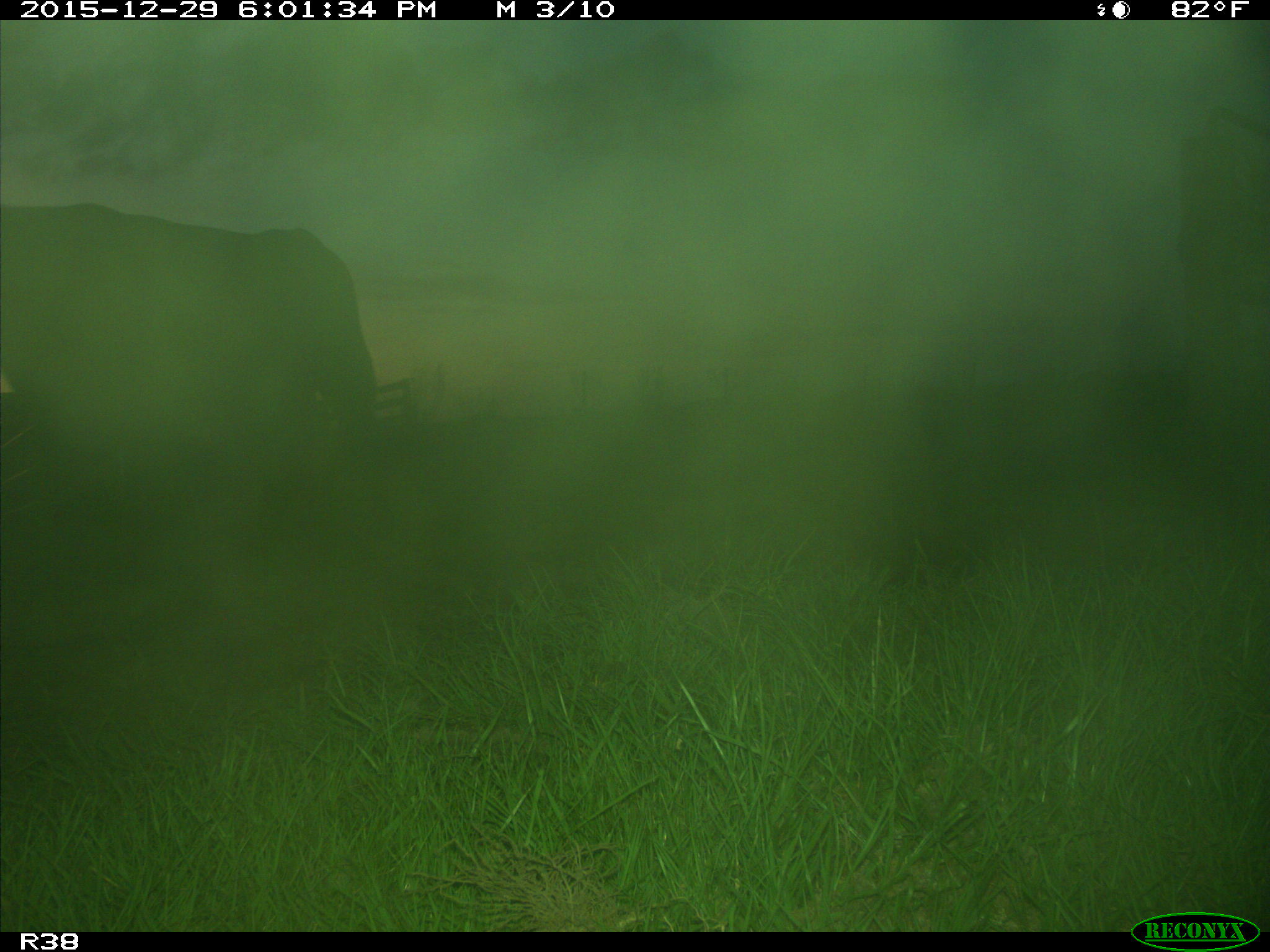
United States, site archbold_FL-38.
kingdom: Animalia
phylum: Chordata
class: Mammalia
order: Artiodactyla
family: Bovidae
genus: Bos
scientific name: Bos taurus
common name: domestic cow